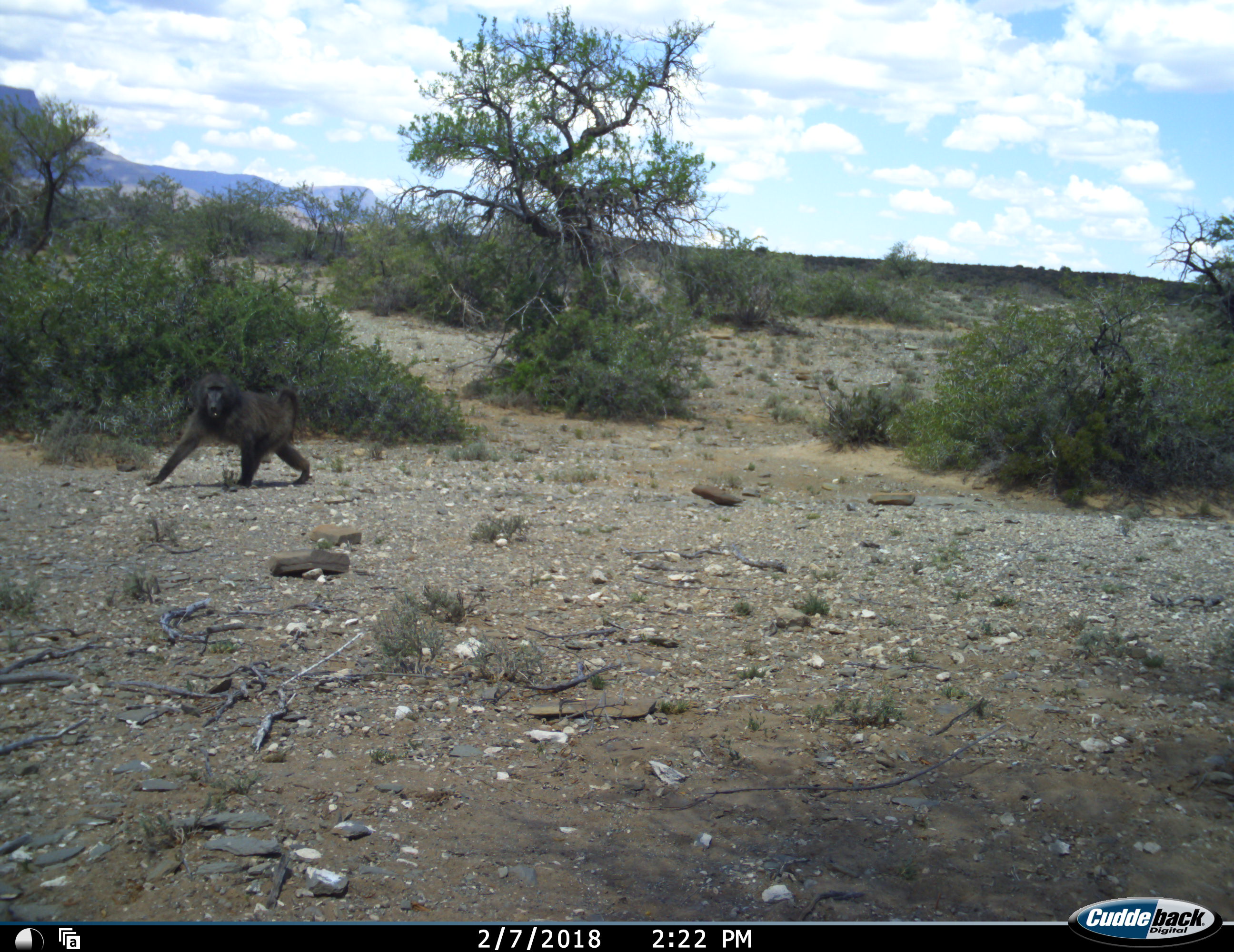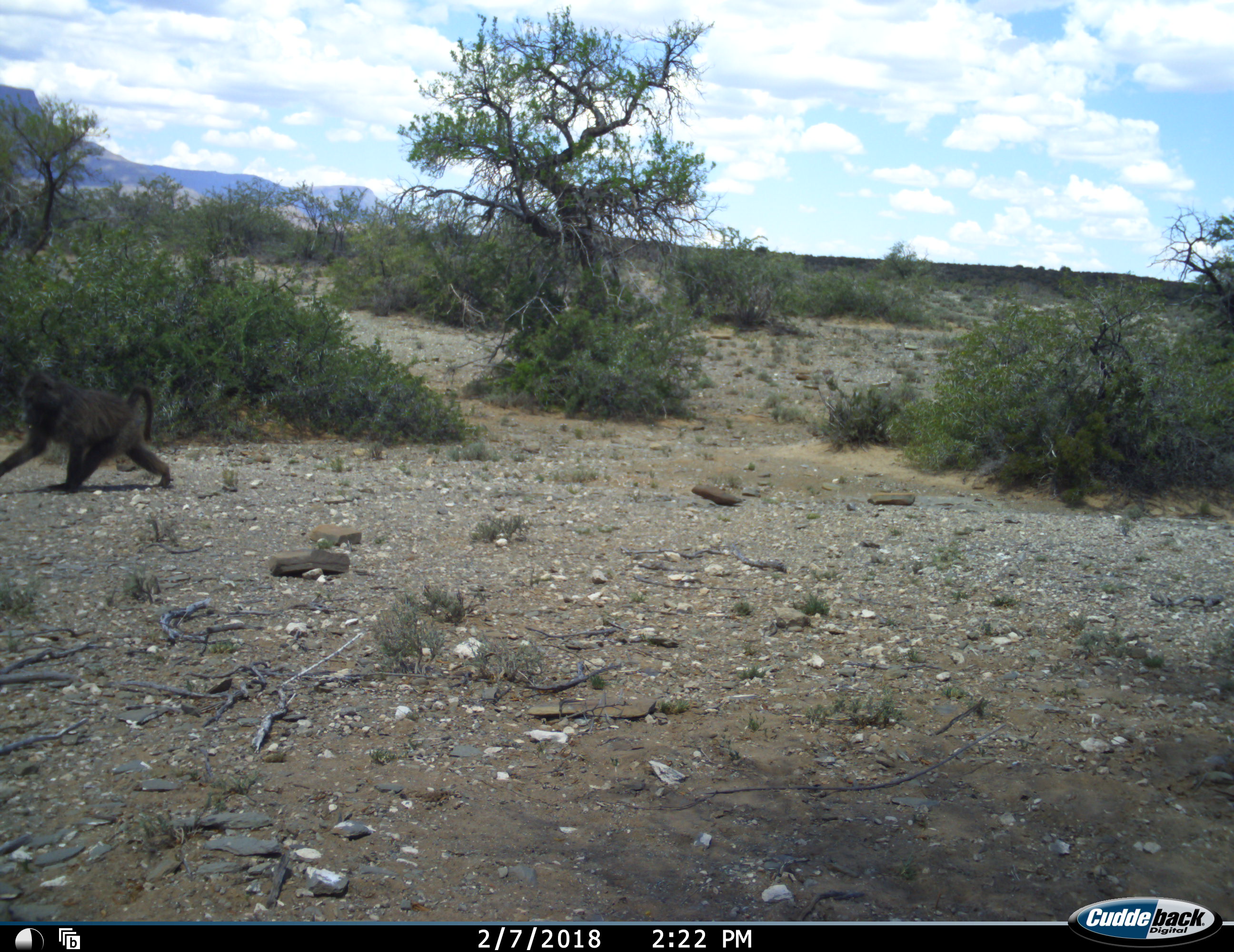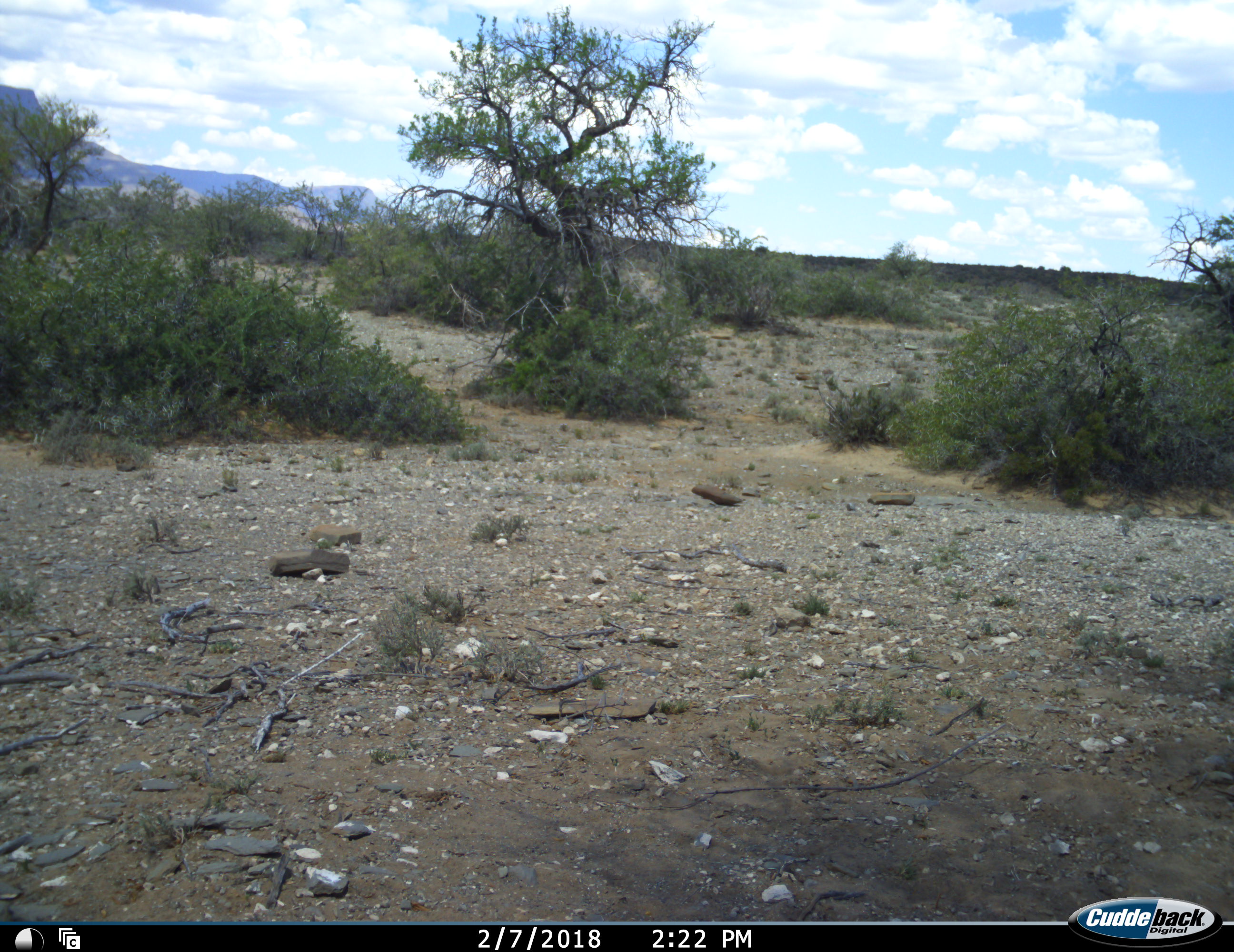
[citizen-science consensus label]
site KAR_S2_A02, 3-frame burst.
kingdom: Animalia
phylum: Chordata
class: Mammalia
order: Primates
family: Cercopithecidae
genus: Papio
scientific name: Papio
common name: baboon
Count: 1.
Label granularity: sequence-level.